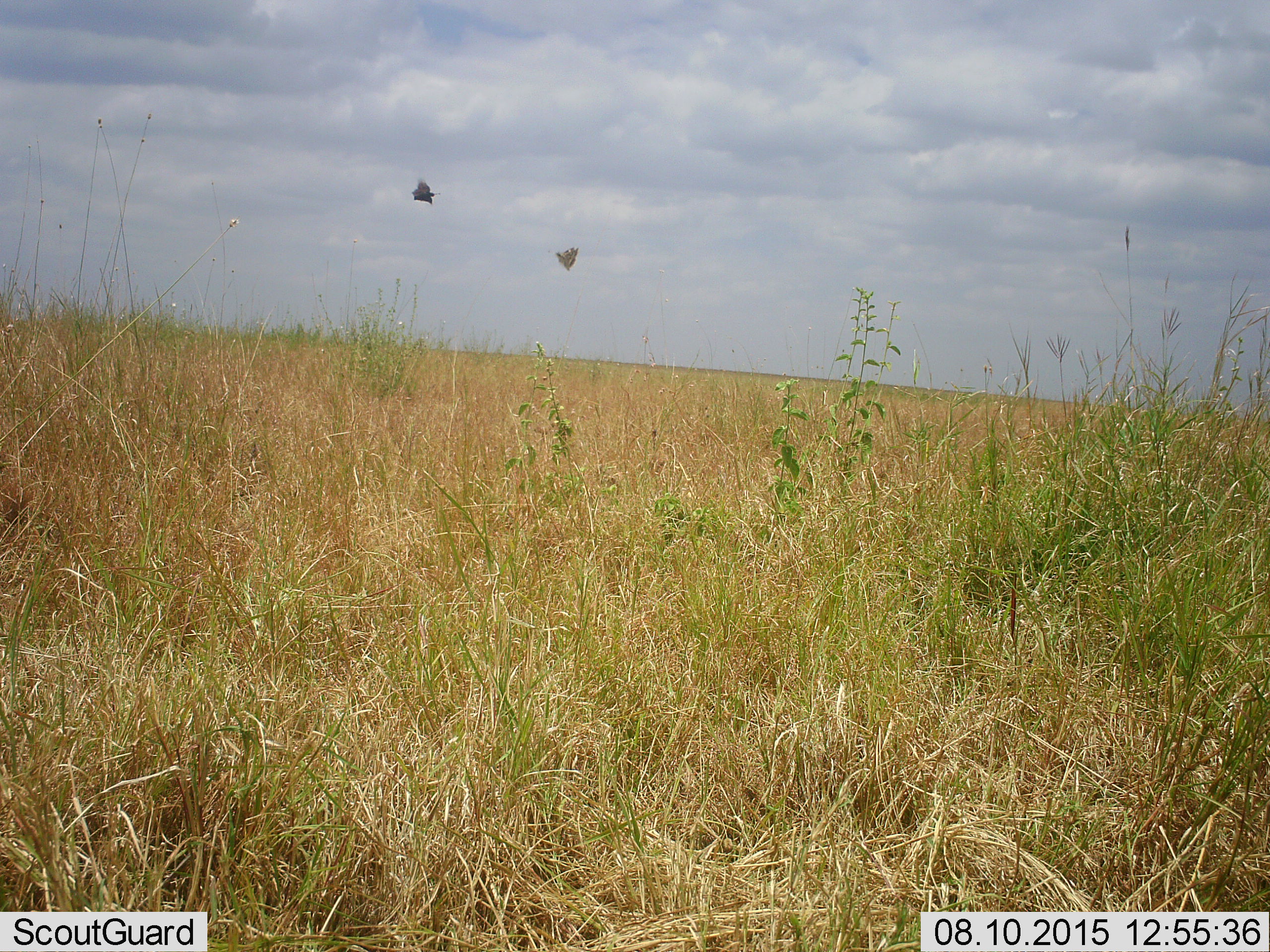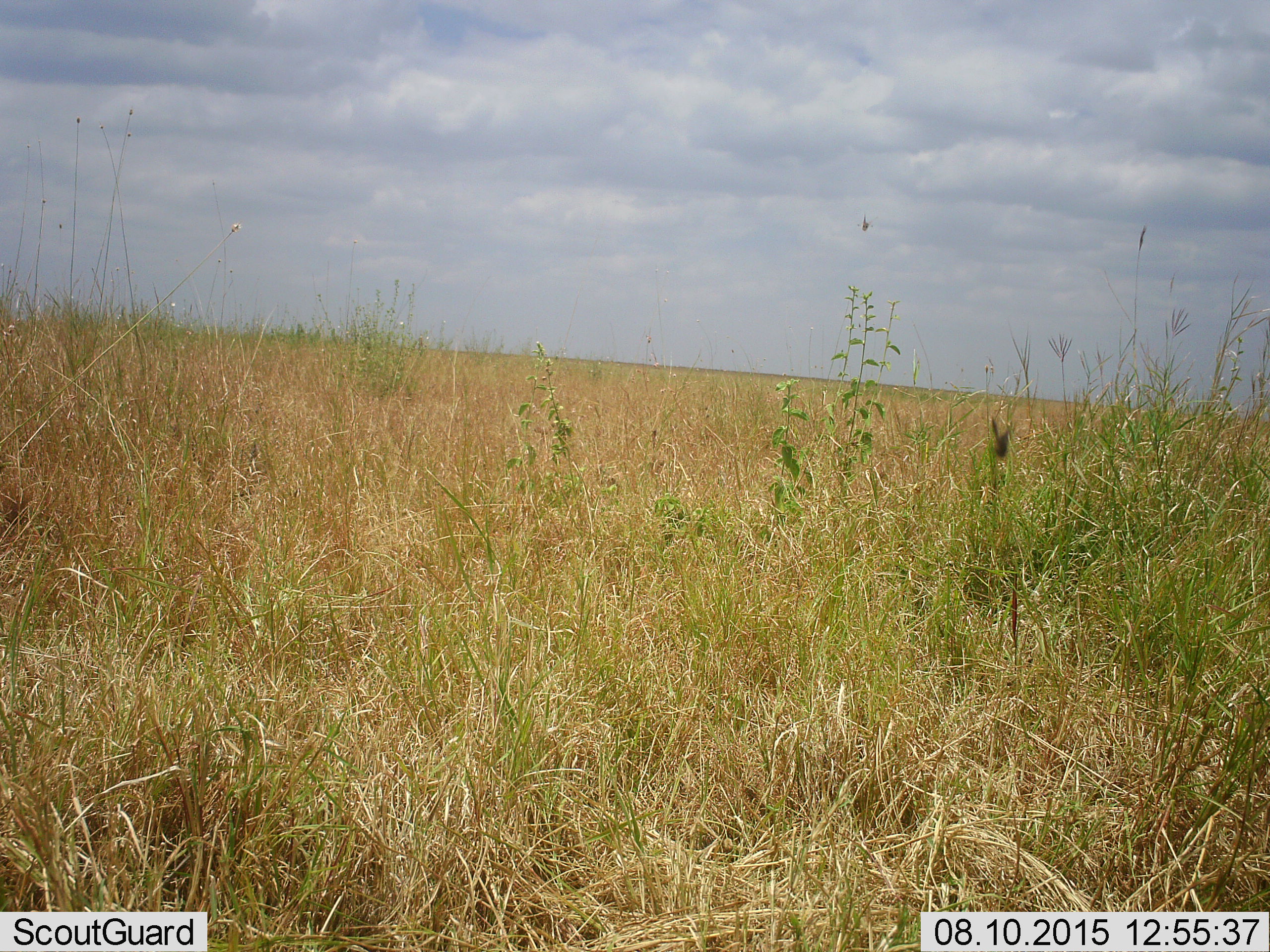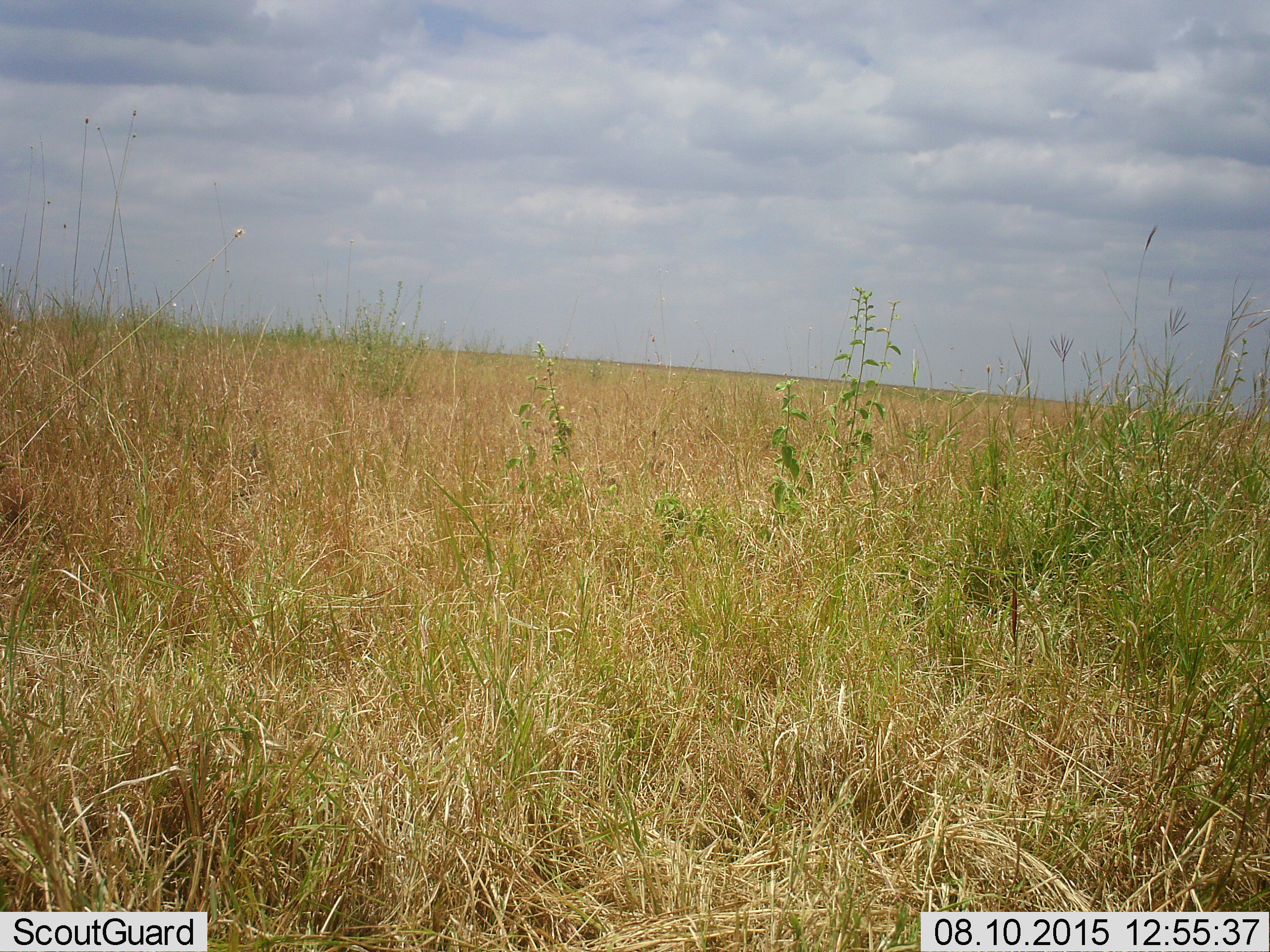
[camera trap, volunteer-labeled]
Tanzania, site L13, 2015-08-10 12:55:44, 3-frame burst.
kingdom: Animalia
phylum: Arthropoda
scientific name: Arthropoda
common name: arthropods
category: insectspider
Insectspider (arthropods) (Arthropoda), count 2. Behavior (volunteer vote fractions): standing 0%, resting 0%, moving 100%, interacting 0%. Young present (vote fraction): 0%. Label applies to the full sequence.